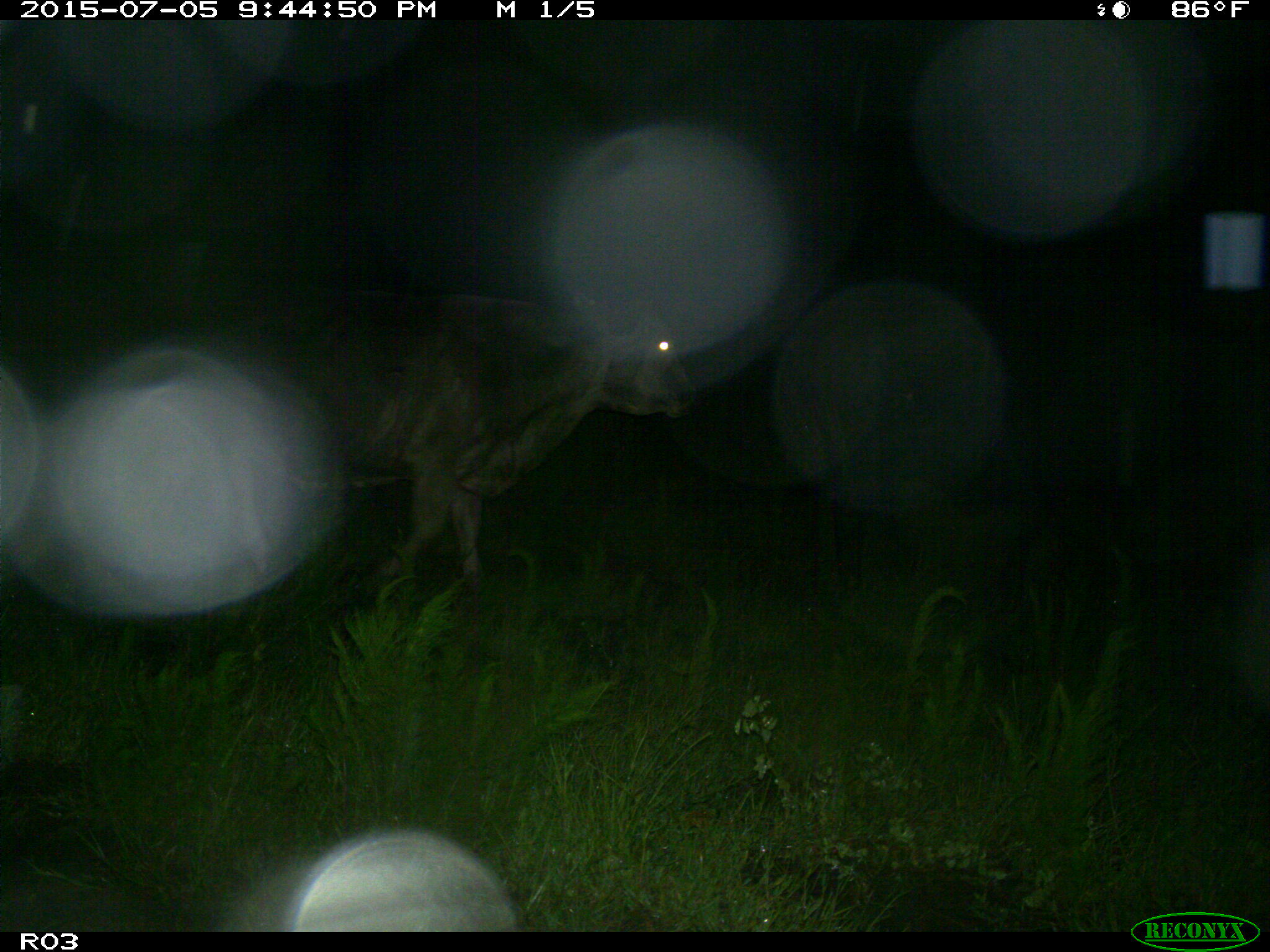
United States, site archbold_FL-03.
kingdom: Animalia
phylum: Chordata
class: Mammalia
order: Artiodactyla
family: Bovidae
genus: Bos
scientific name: Bos taurus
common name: domestic cow